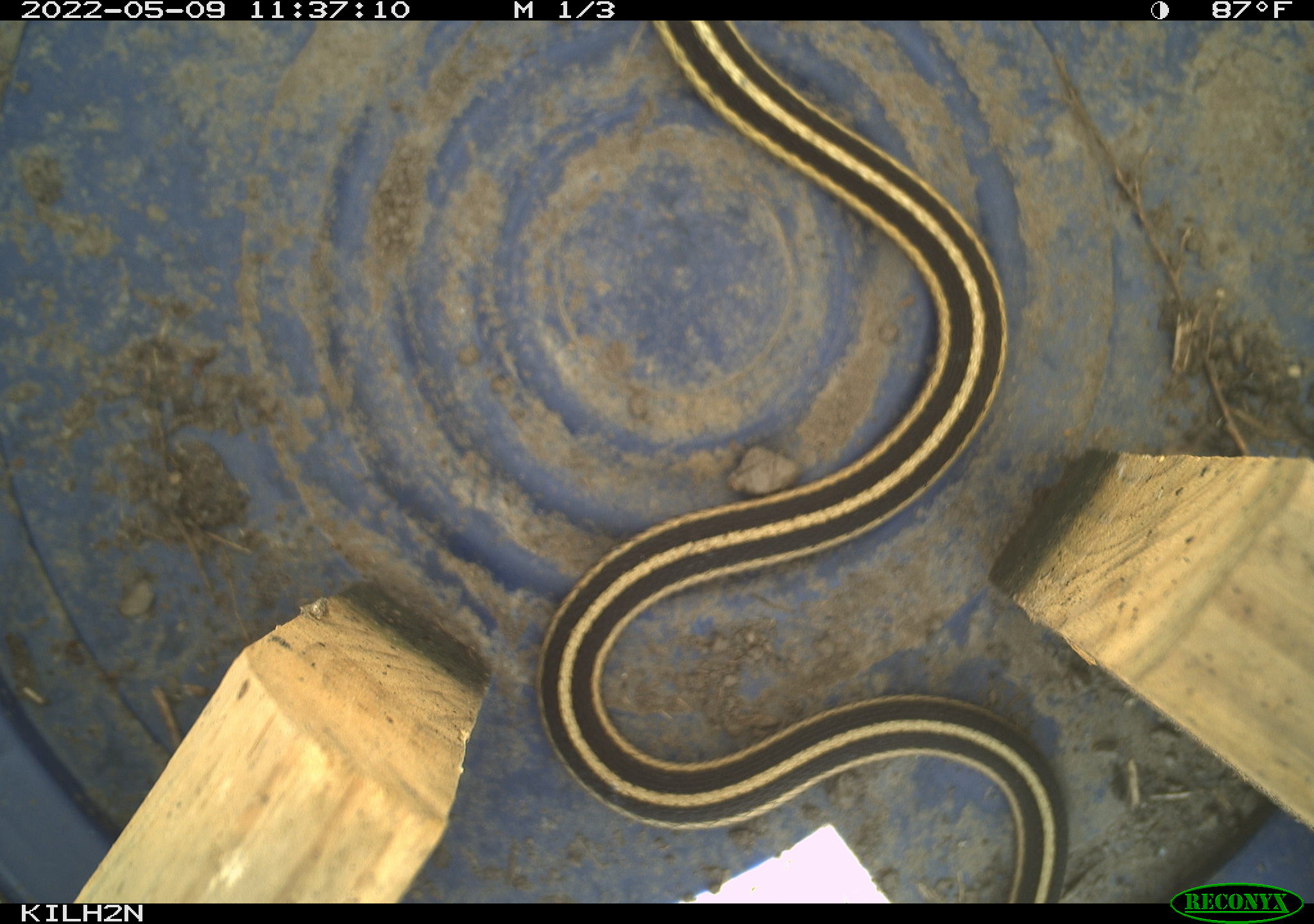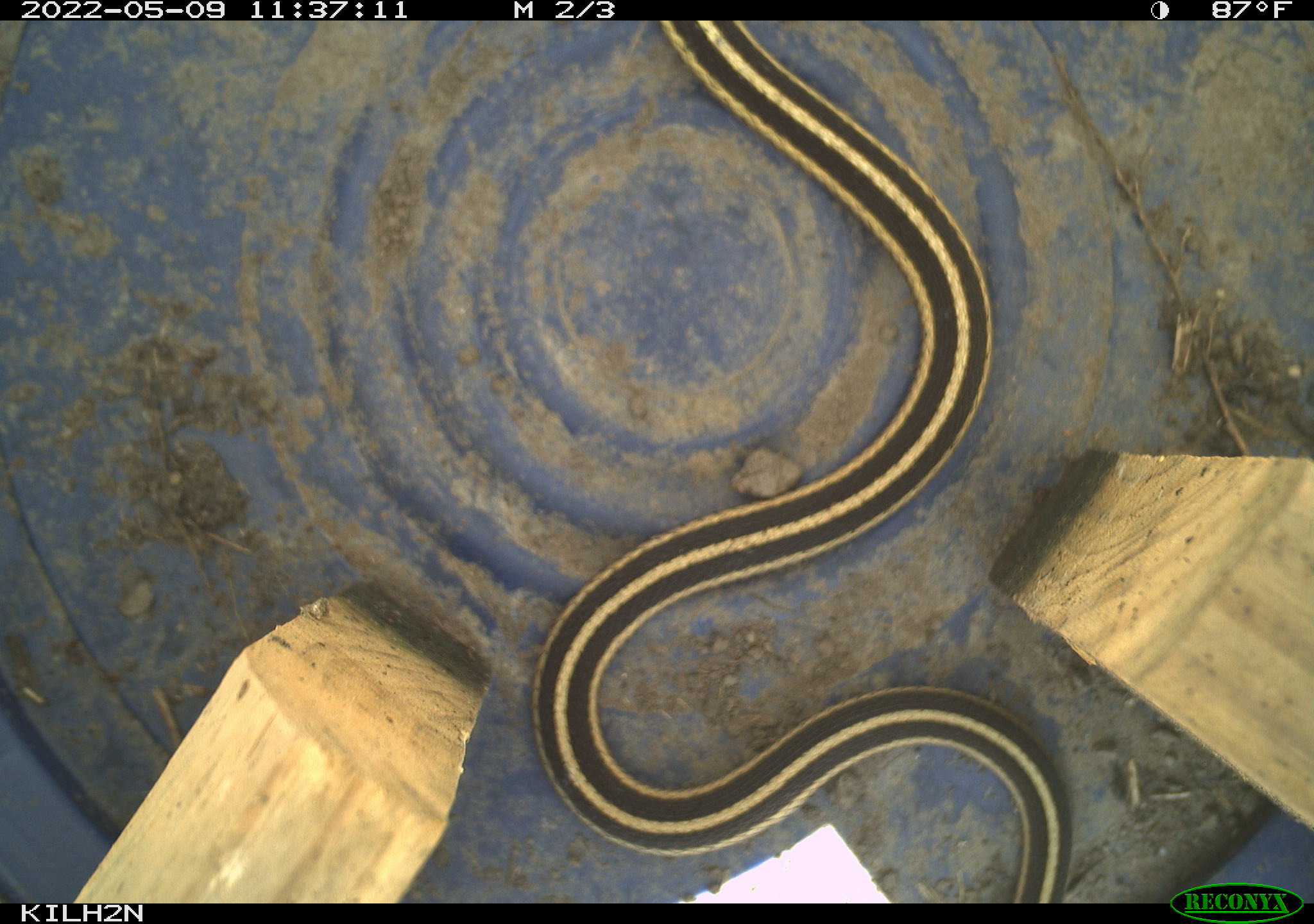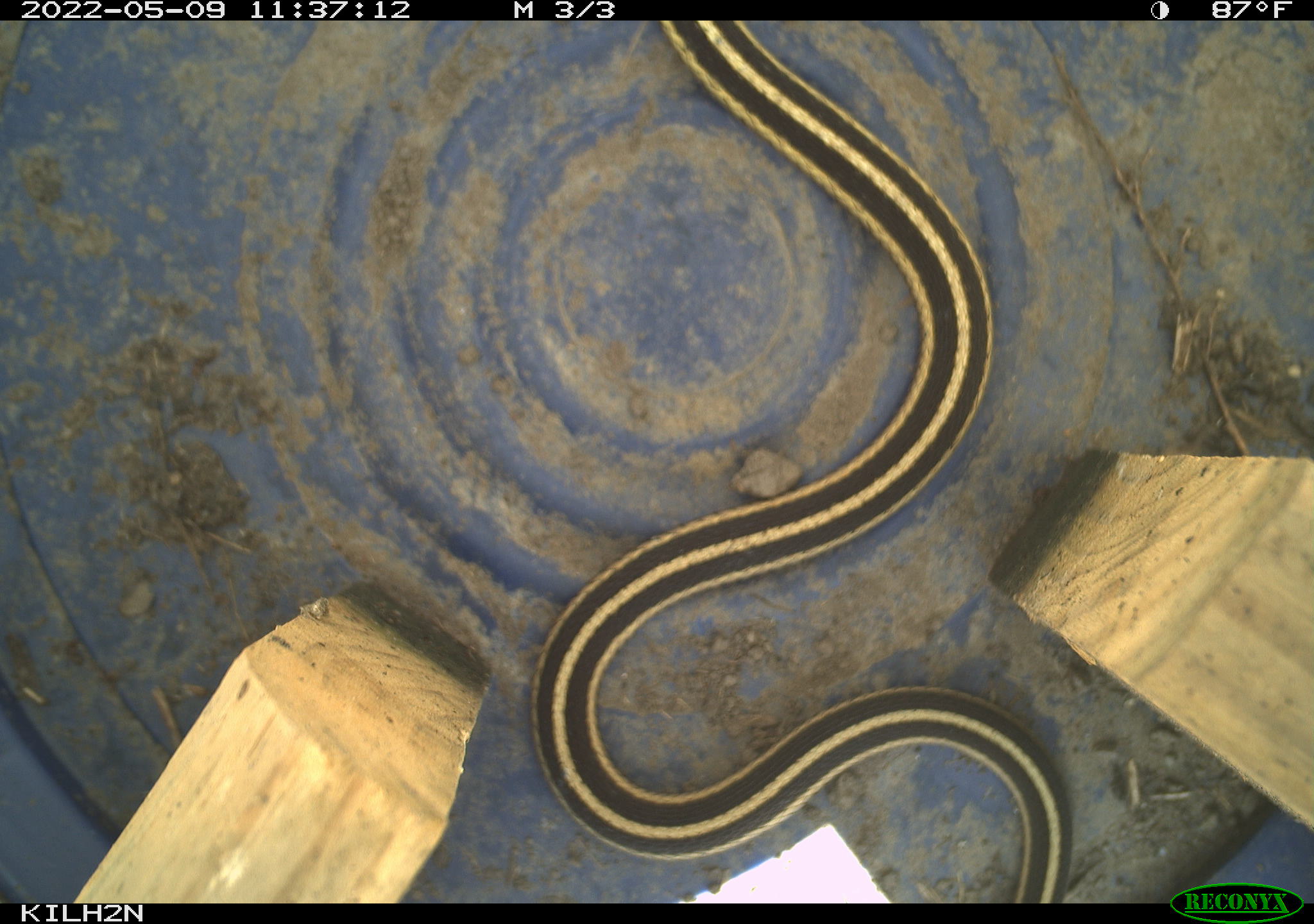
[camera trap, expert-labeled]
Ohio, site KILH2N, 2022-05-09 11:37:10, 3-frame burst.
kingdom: Animalia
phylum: Chordata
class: Reptilia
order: Squamata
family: Colubridae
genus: Thamnophis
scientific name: Thamnophis sirtalis sirtalis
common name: eastern gartersnake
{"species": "eastern gartersnake (Thamnophis sirtalis sirtalis)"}